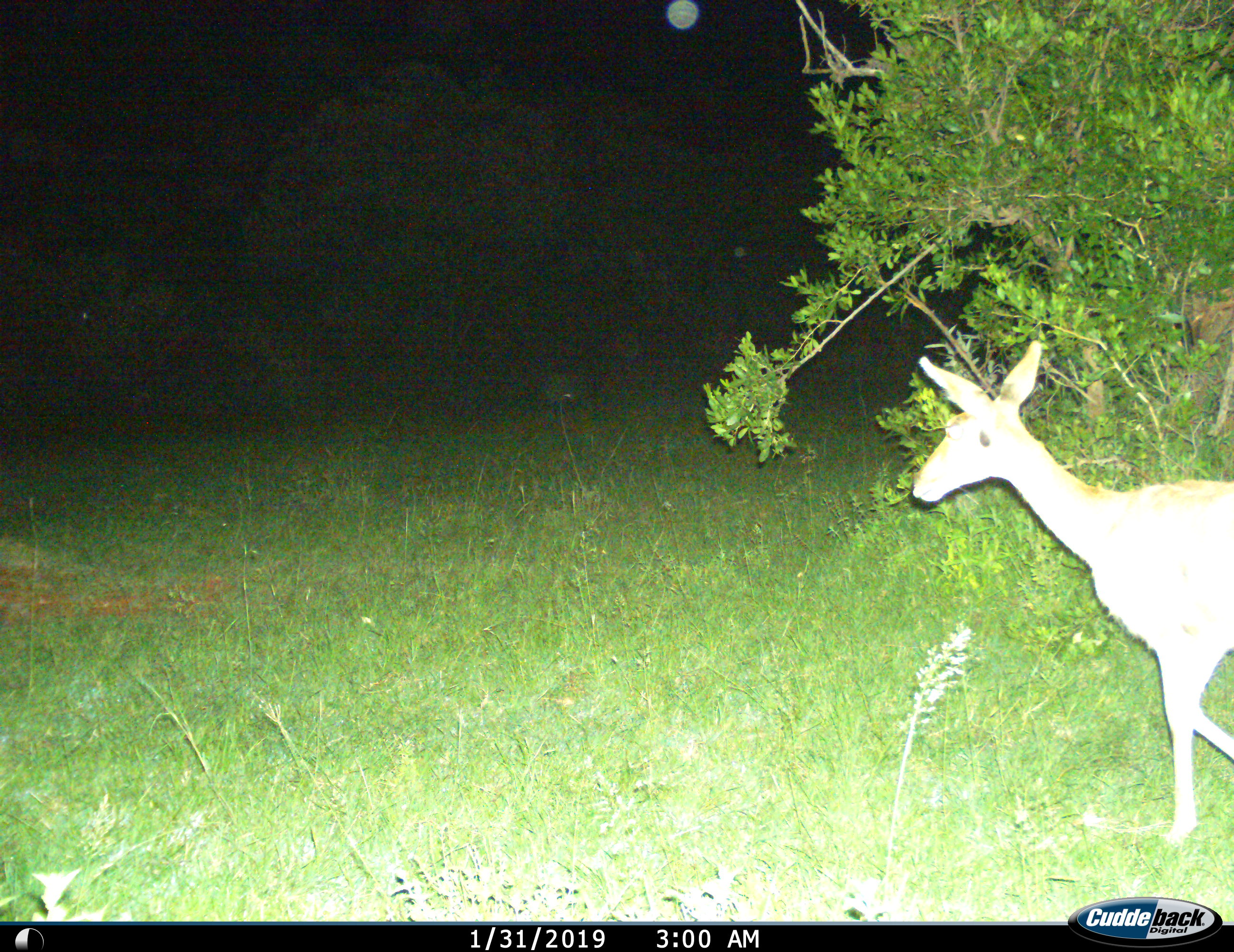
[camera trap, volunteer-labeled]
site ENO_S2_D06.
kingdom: Animalia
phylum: Chordata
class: Mammalia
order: Artiodactyla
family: Bovidae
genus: Redunca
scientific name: Redunca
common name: reedbuck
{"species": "reedbuck (Redunca)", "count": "1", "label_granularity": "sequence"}